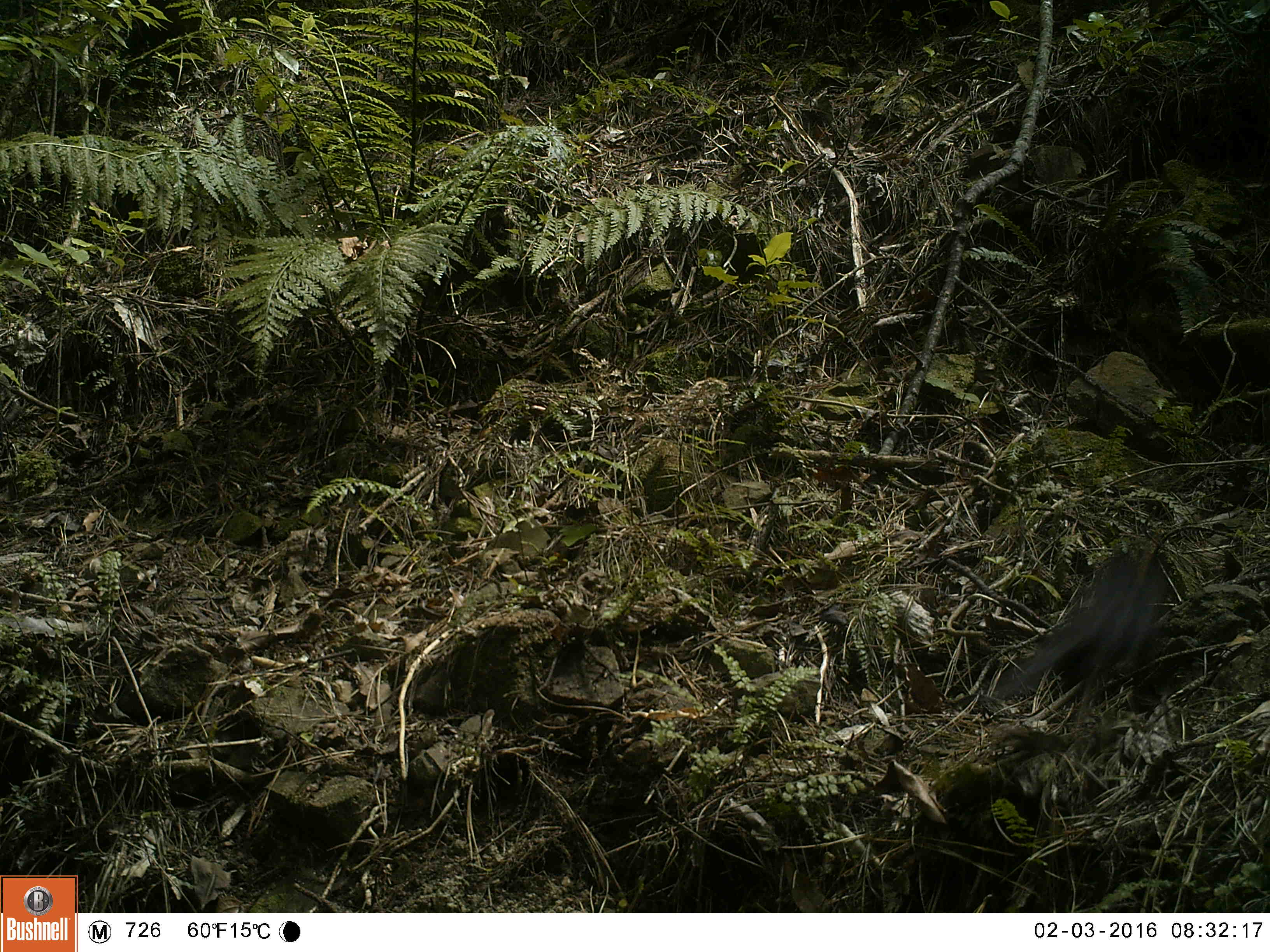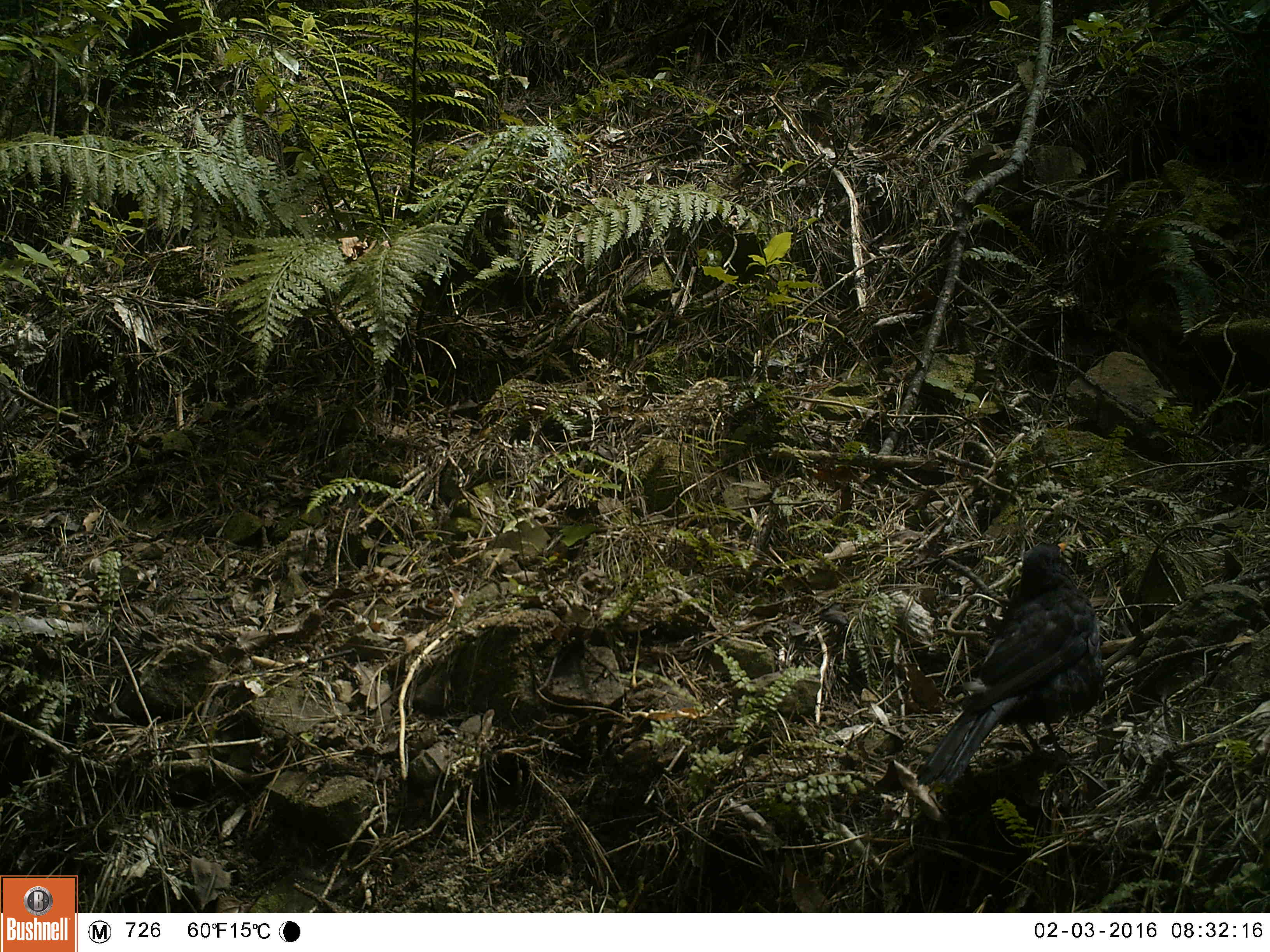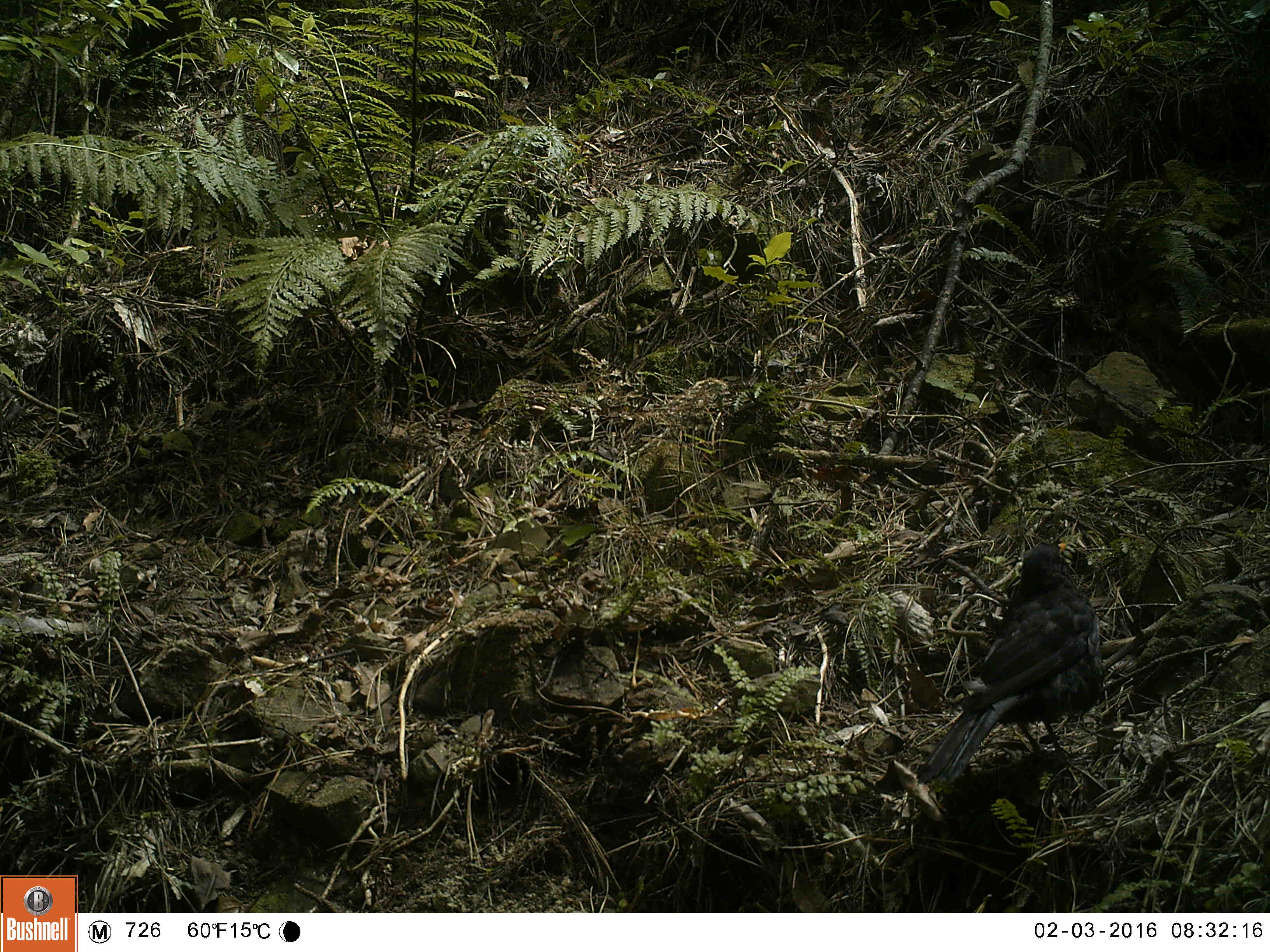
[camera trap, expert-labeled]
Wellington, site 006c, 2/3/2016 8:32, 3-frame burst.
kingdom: Animalia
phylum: Chordata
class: Aves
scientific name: Aves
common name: bird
Bird (Aves).